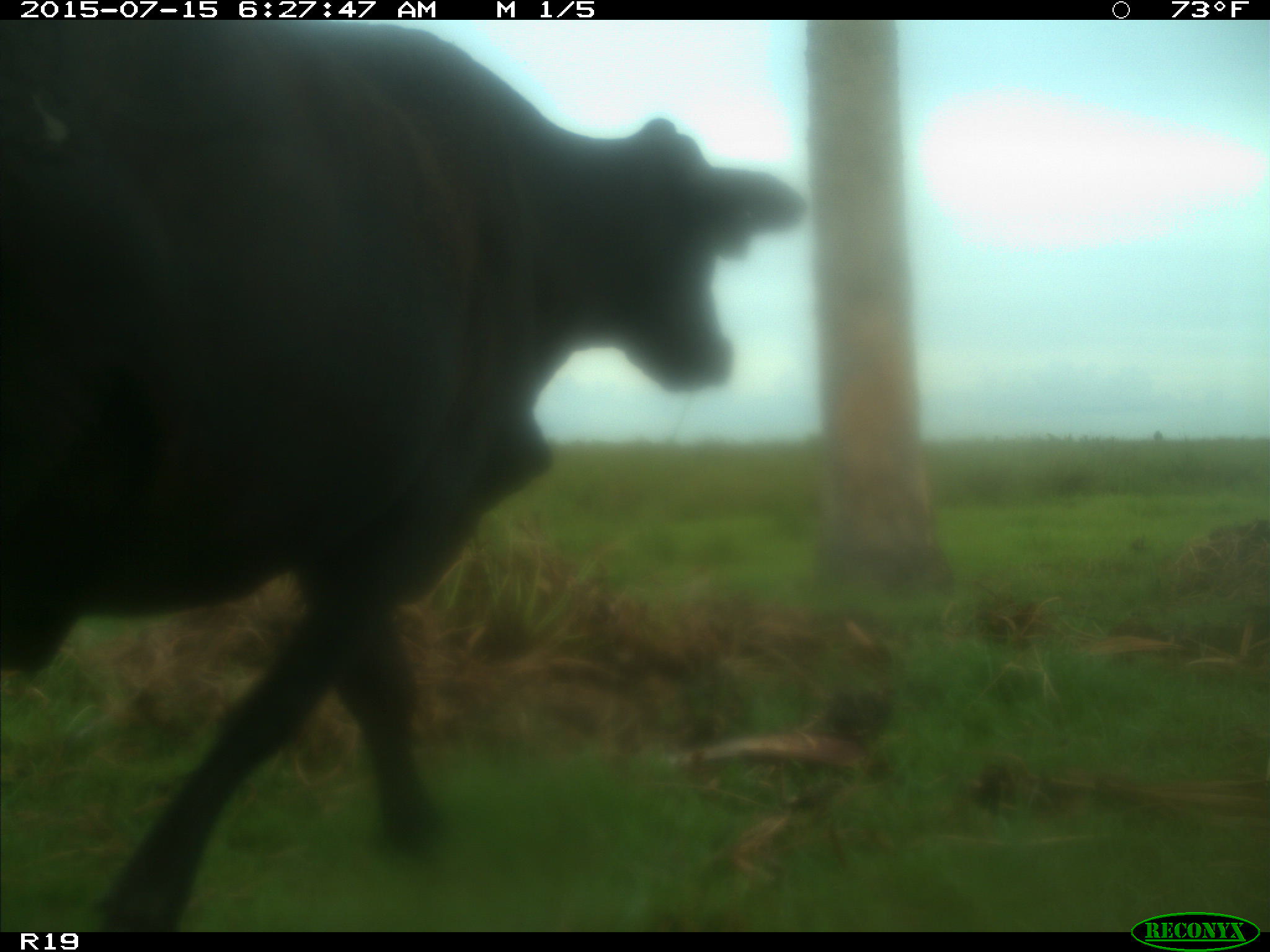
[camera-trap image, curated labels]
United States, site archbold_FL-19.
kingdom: Animalia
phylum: Chordata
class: Mammalia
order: Artiodactyla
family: Bovidae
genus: Bos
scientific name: Bos taurus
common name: domestic cow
Bos taurus (domestic cow).